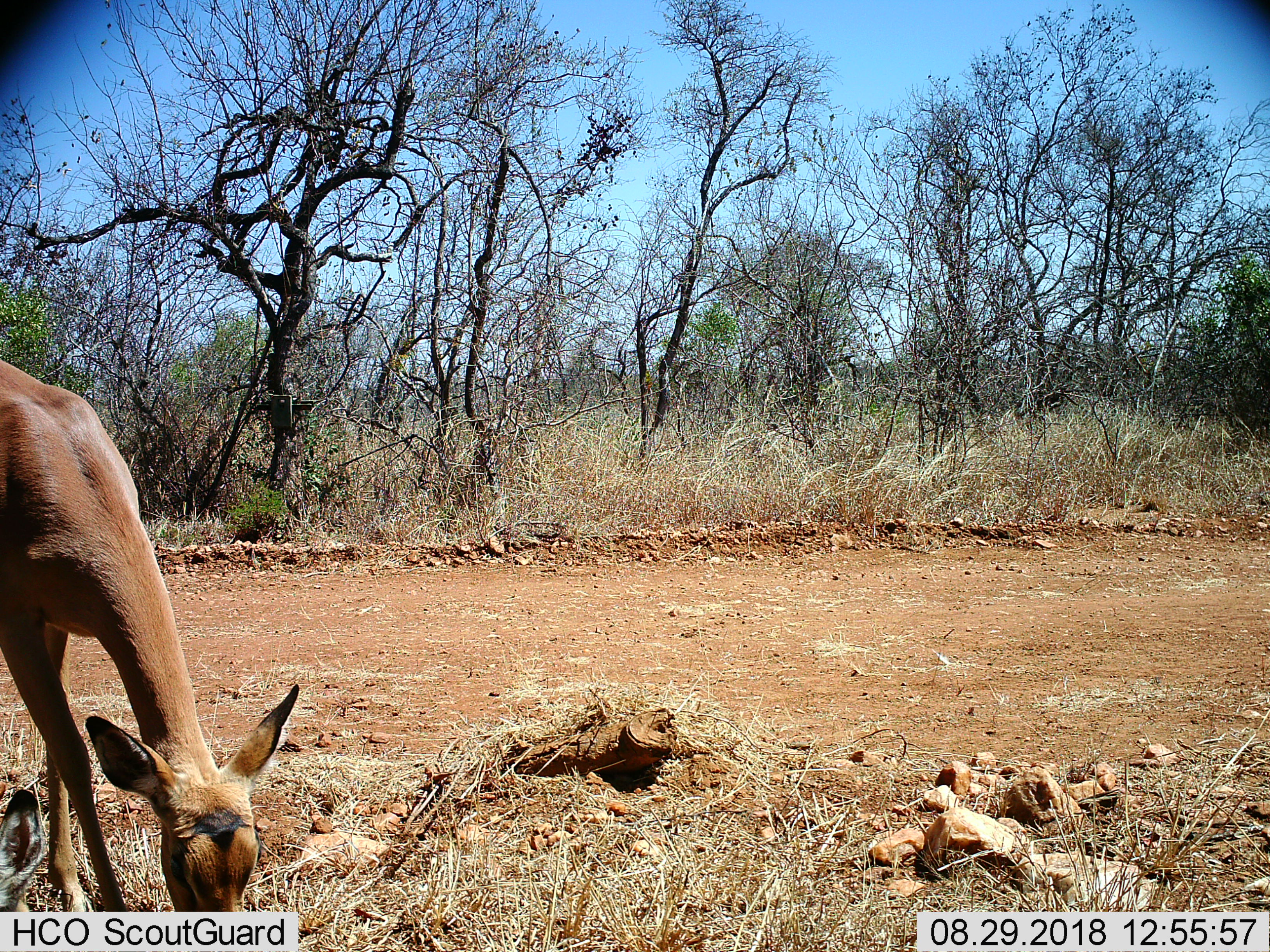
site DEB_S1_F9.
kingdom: Animalia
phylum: Chordata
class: Mammalia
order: Artiodactyla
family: Bovidae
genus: Aepyceros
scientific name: Aepyceros melampus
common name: impala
Impala (Aepyceros melampus), count 2. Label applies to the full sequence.